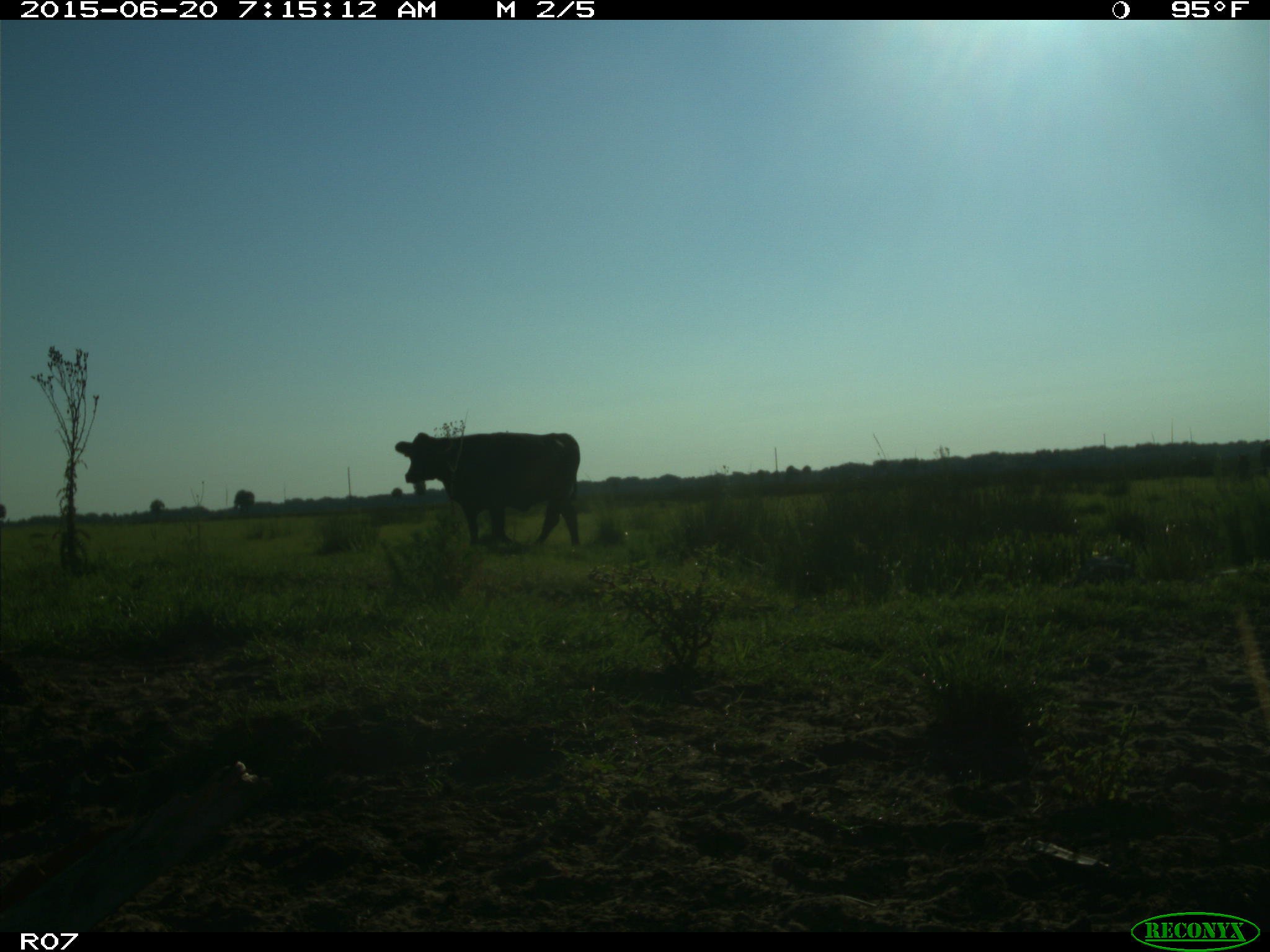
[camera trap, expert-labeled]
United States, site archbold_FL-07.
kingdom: Animalia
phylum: Chordata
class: Mammalia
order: Artiodactyla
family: Bovidae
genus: Bos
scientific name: Bos taurus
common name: domestic cow